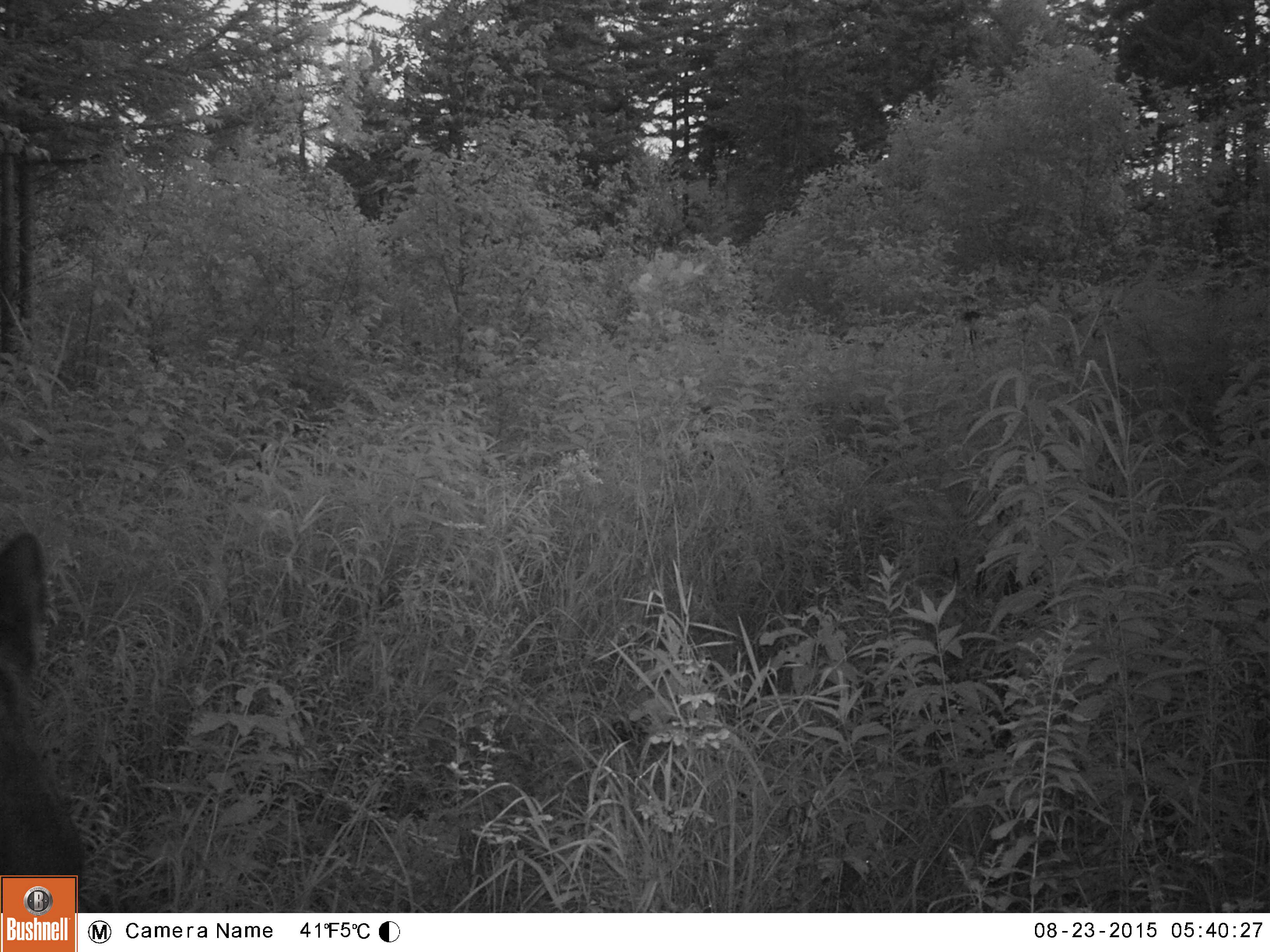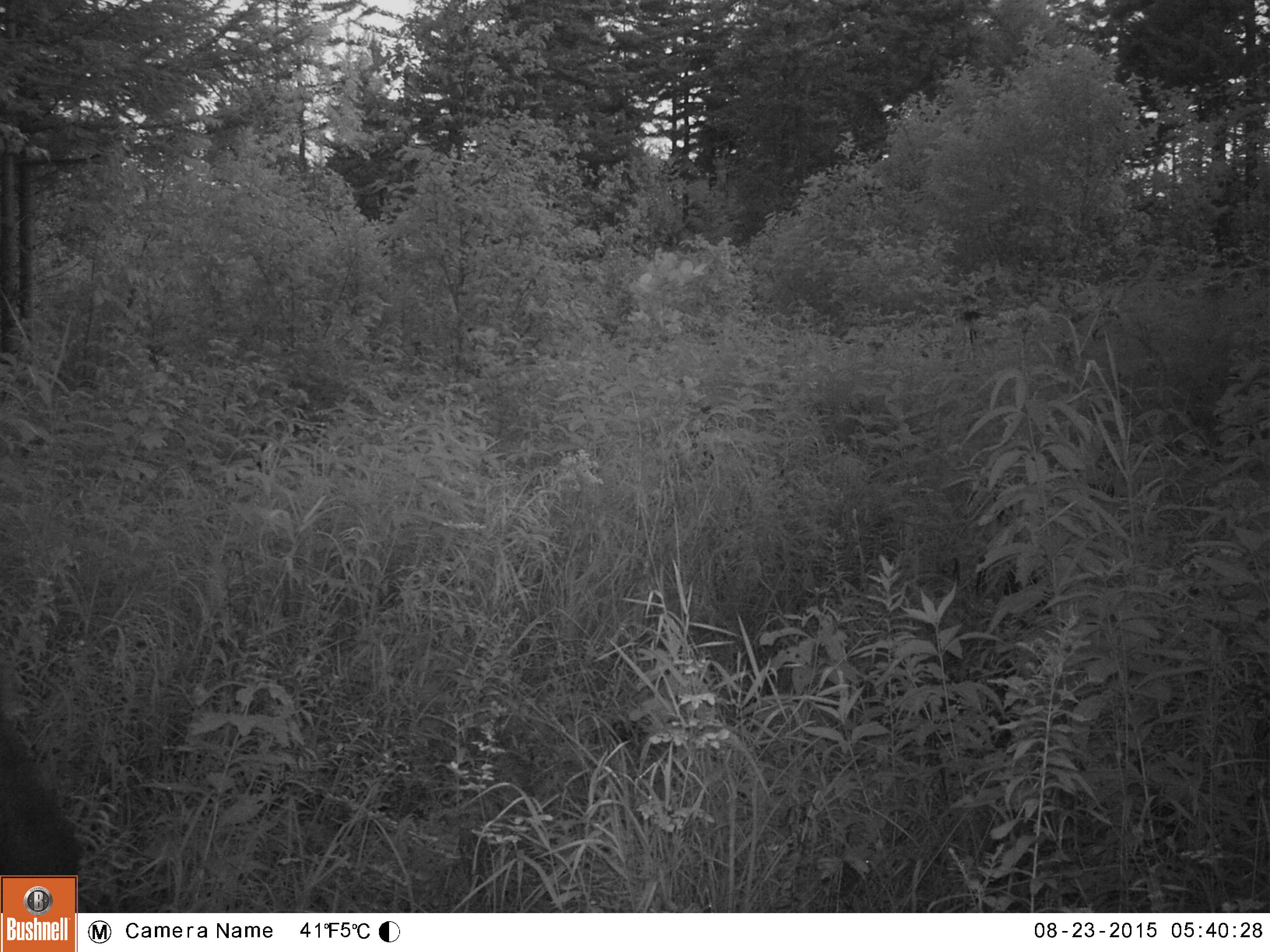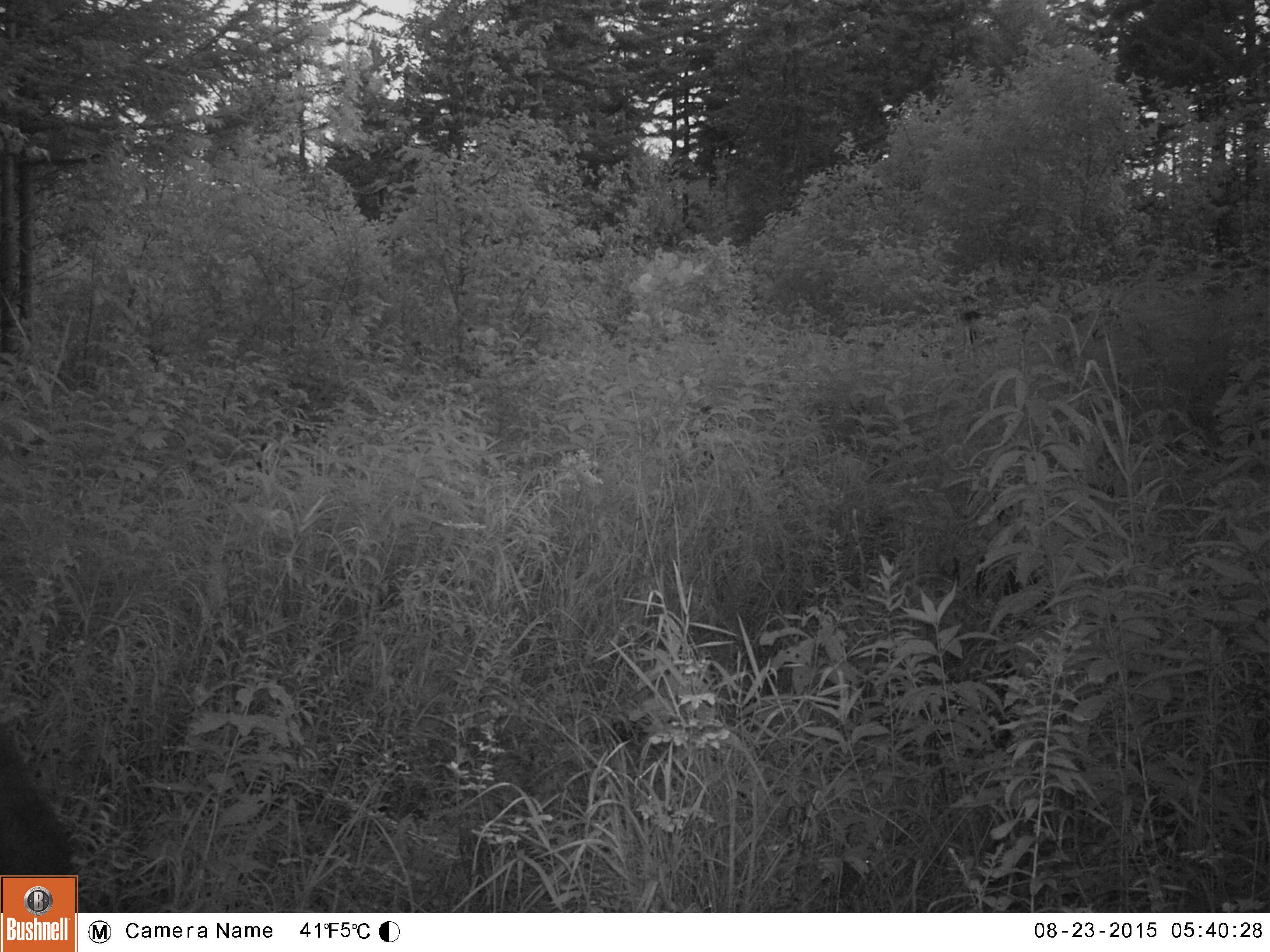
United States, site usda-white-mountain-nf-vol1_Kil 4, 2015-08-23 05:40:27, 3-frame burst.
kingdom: Animalia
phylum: Chordata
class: Mammalia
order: Artiodactyla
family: Cervidae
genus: Alces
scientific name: Alces alces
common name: moose